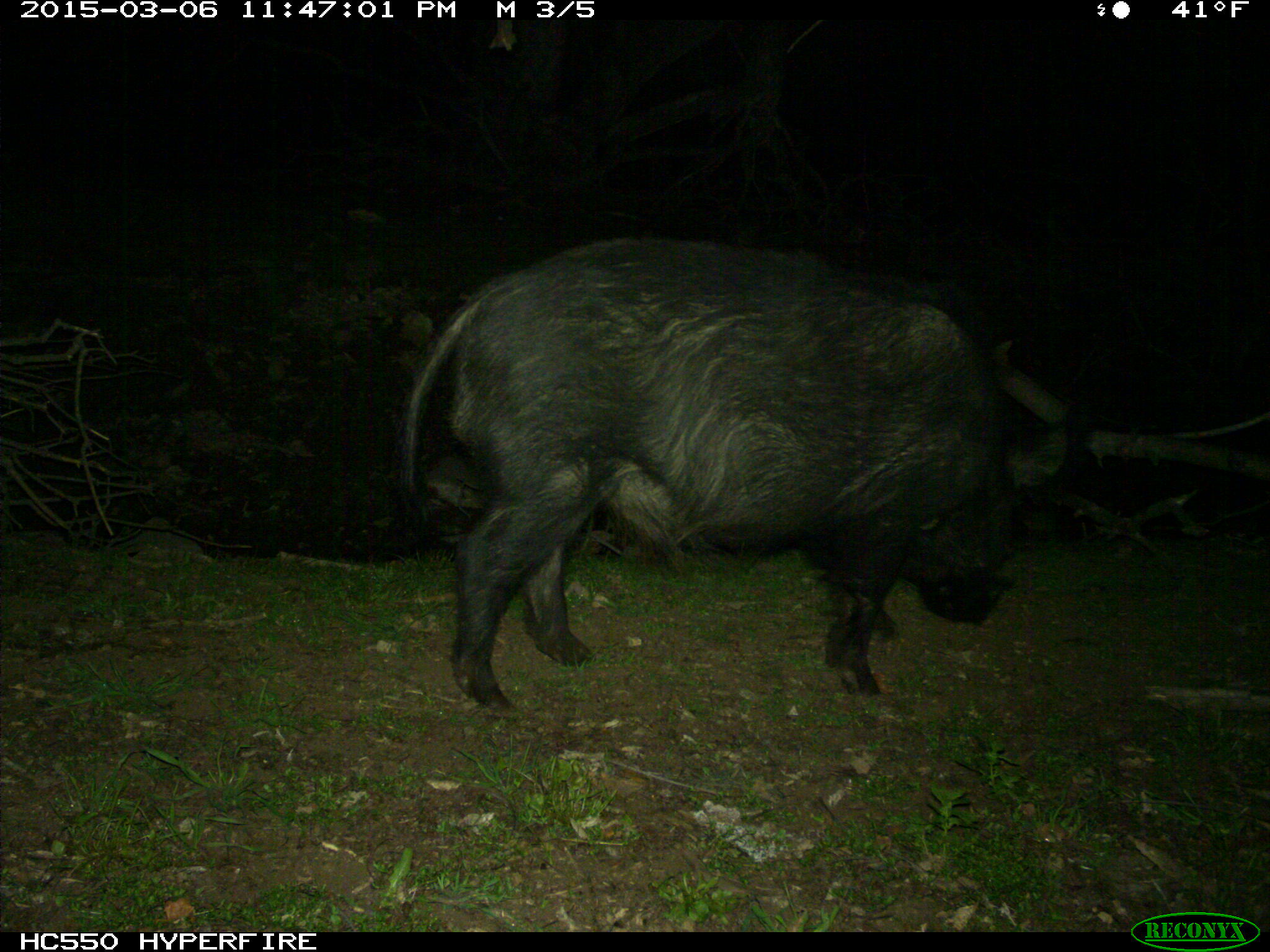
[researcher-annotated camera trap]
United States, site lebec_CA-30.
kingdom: Animalia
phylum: Chordata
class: Mammalia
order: Artiodactyla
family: Suidae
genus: Sus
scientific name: Sus scrofa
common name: wild boar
Sus scrofa (wild boar).